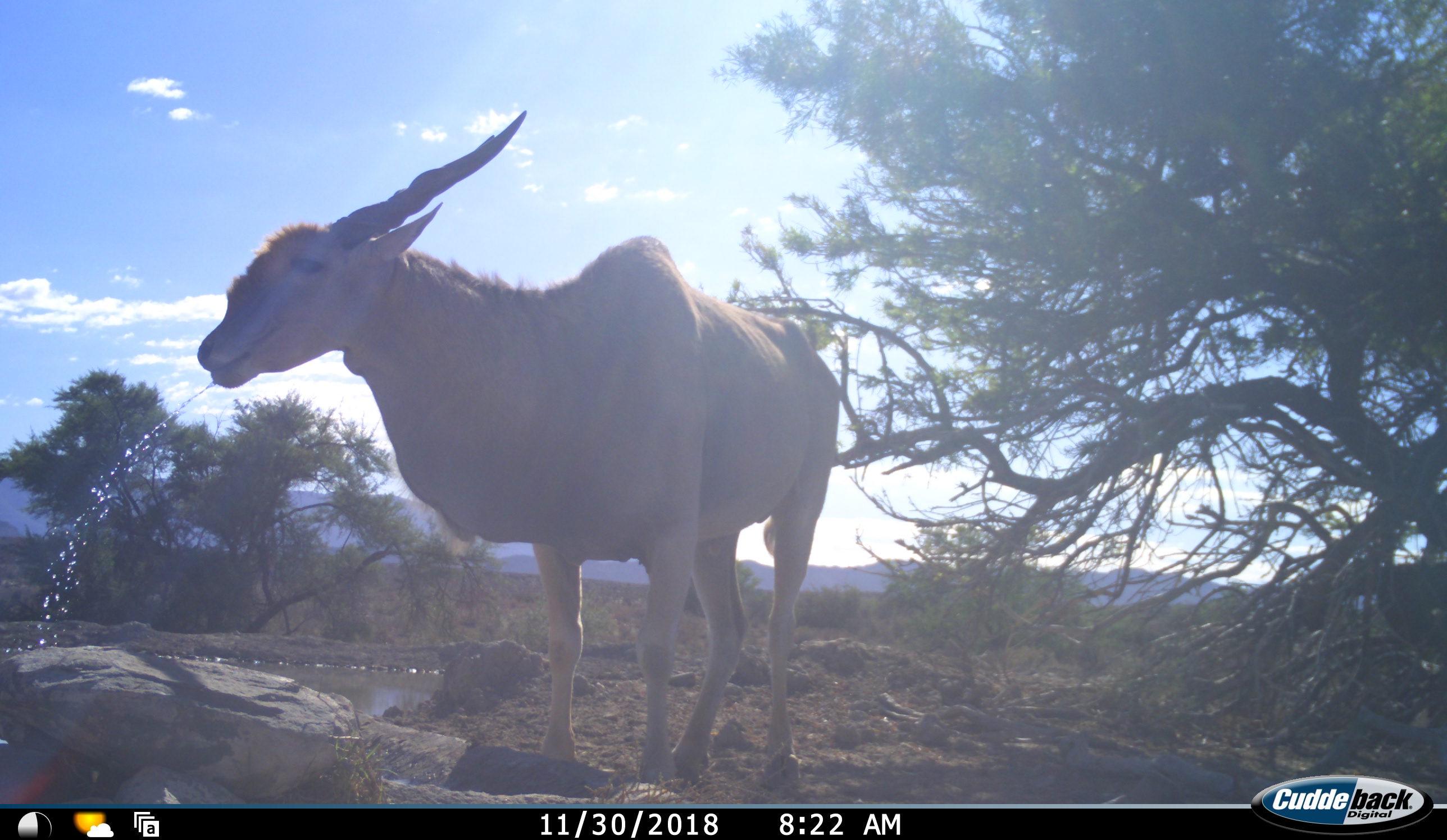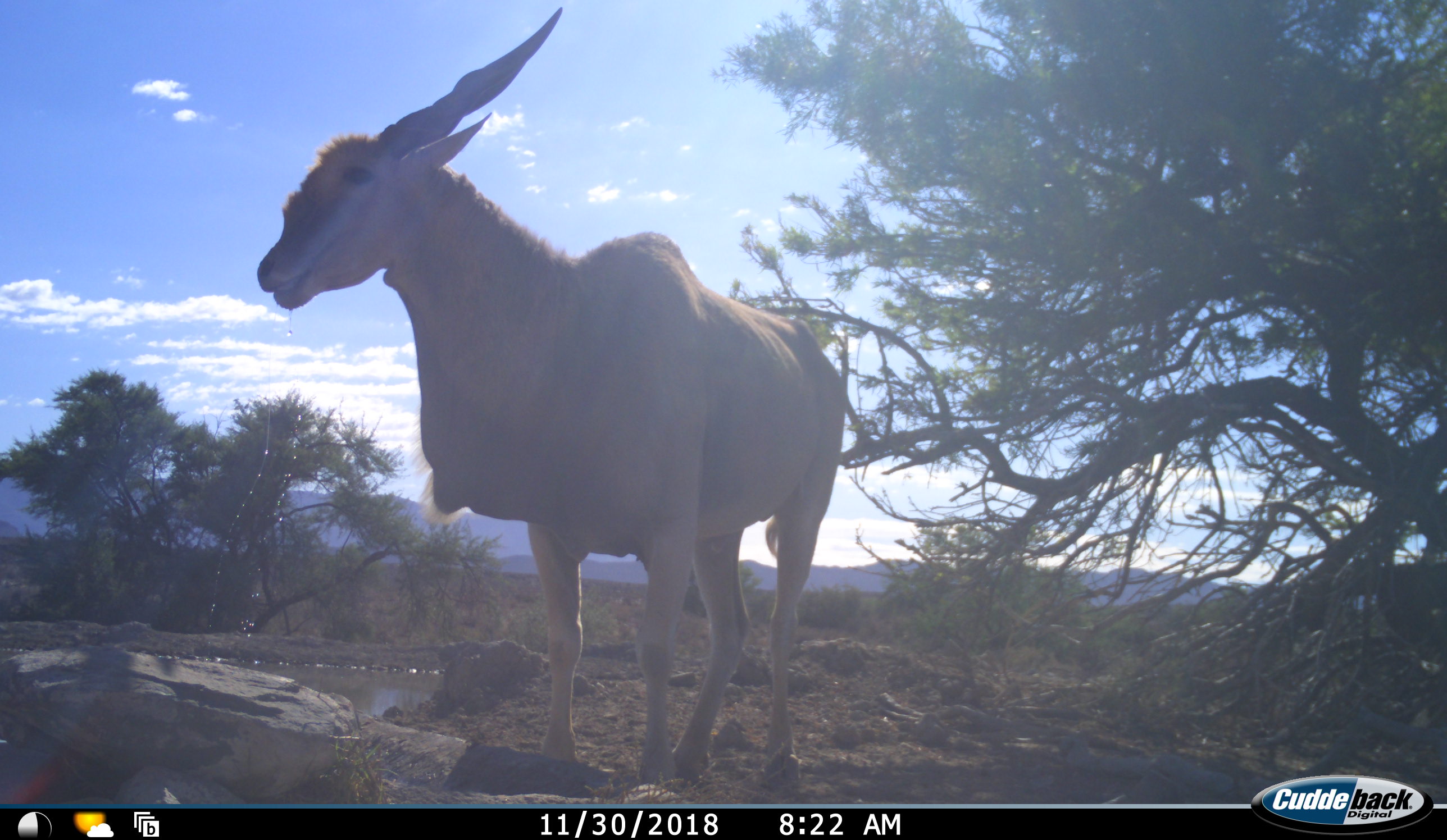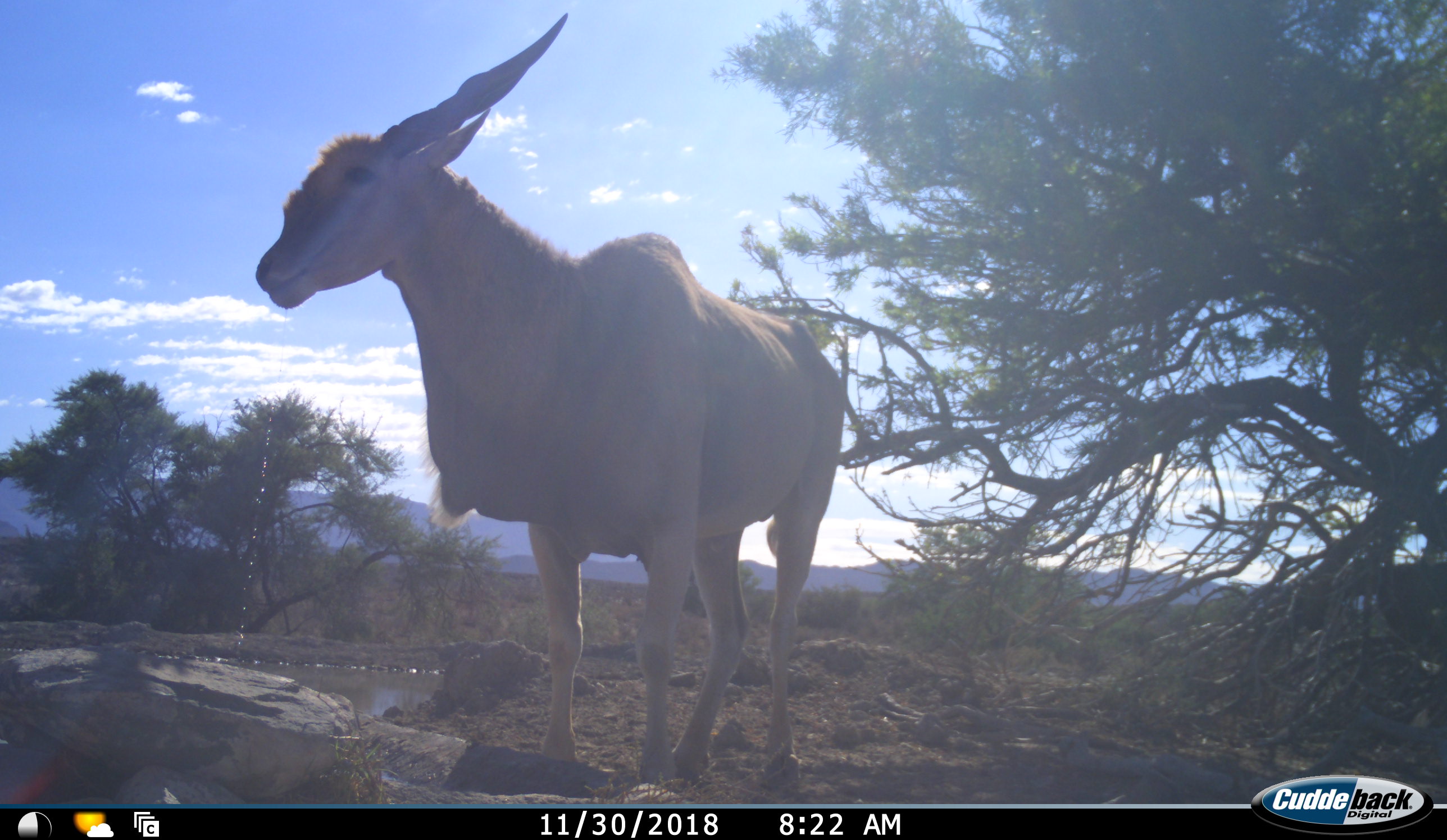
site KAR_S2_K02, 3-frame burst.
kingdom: Animalia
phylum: Chordata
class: Mammalia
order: Artiodactyla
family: Bovidae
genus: Tragelaphus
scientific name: Tragelaphus oryx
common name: eland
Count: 1.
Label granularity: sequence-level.